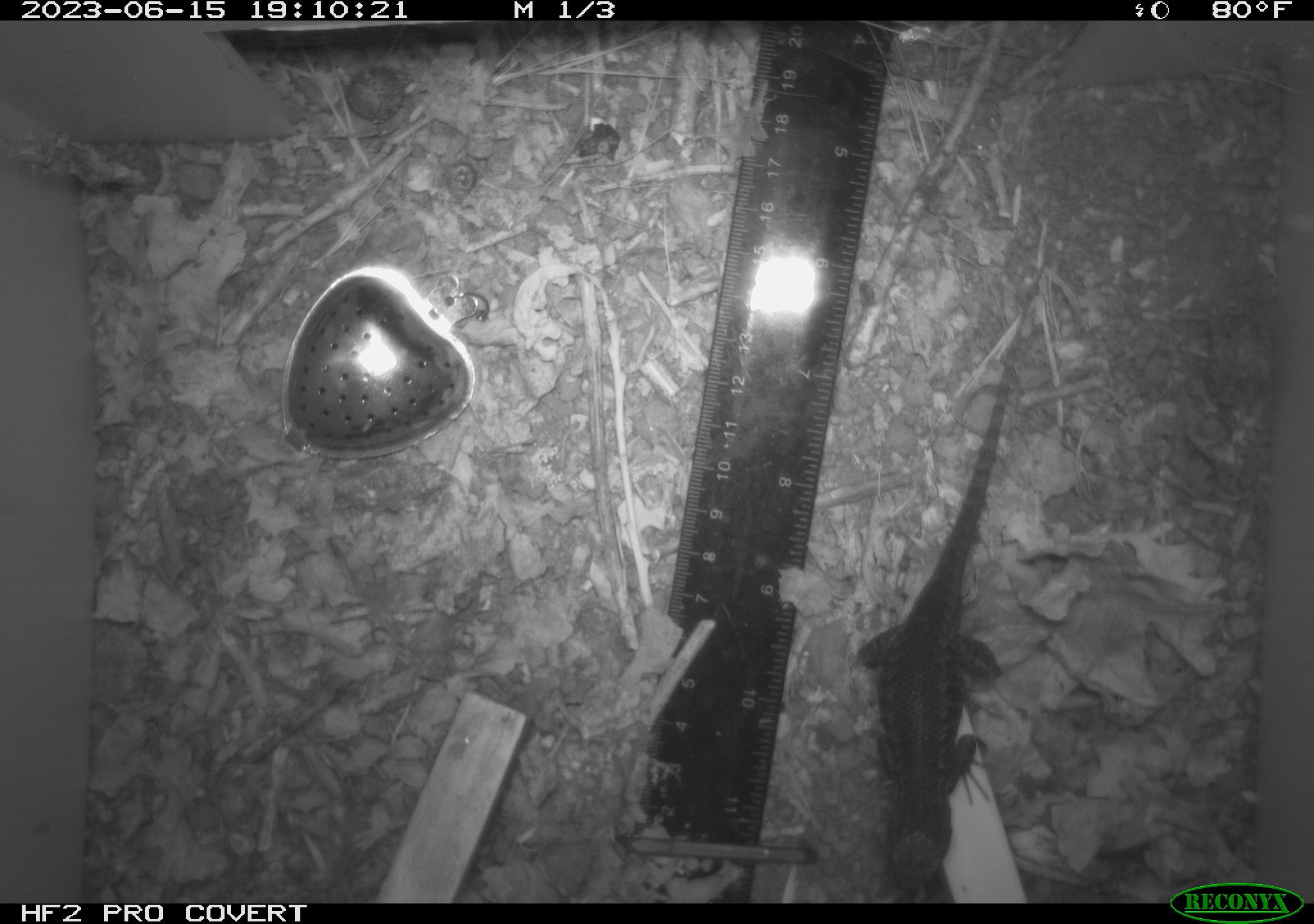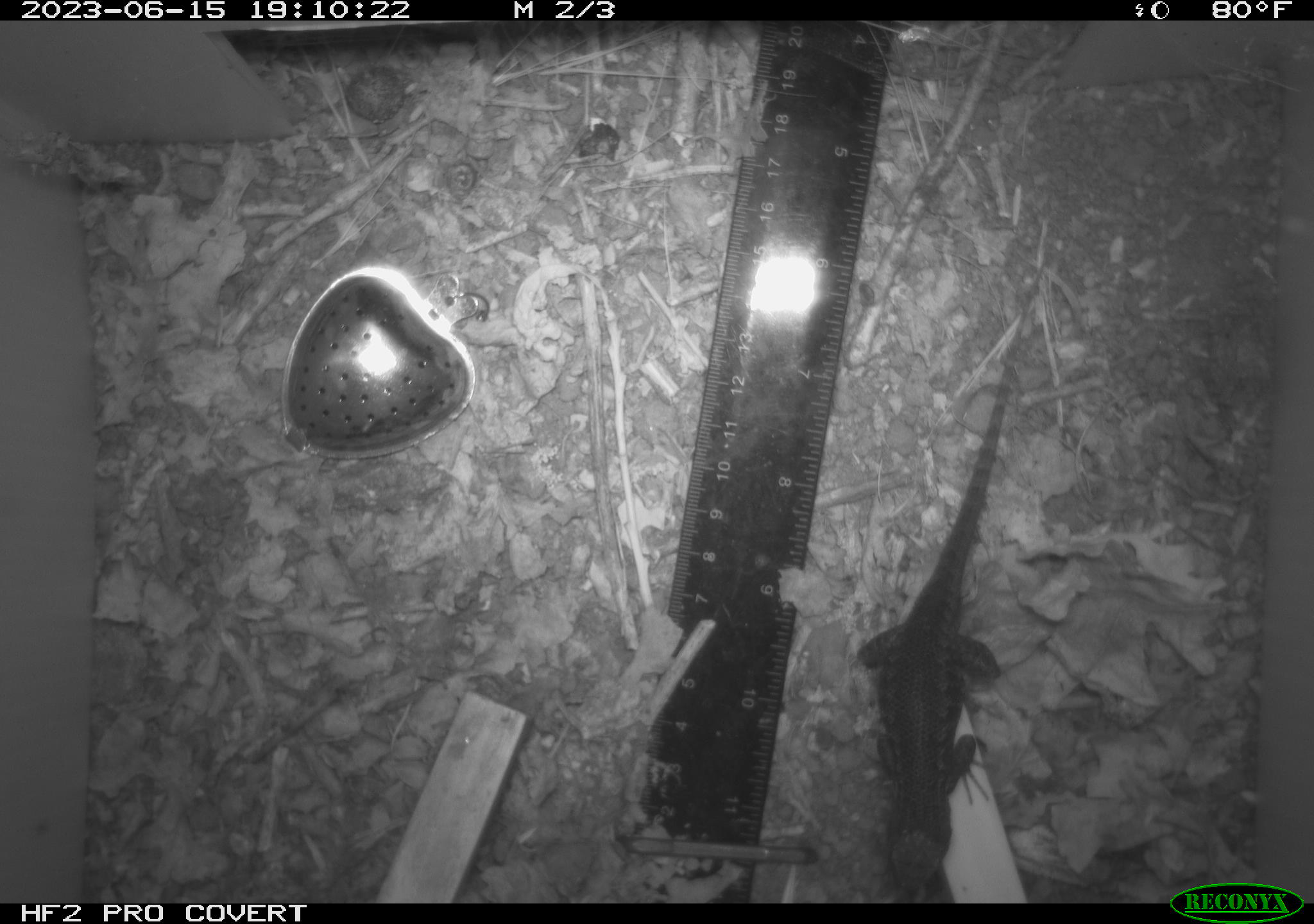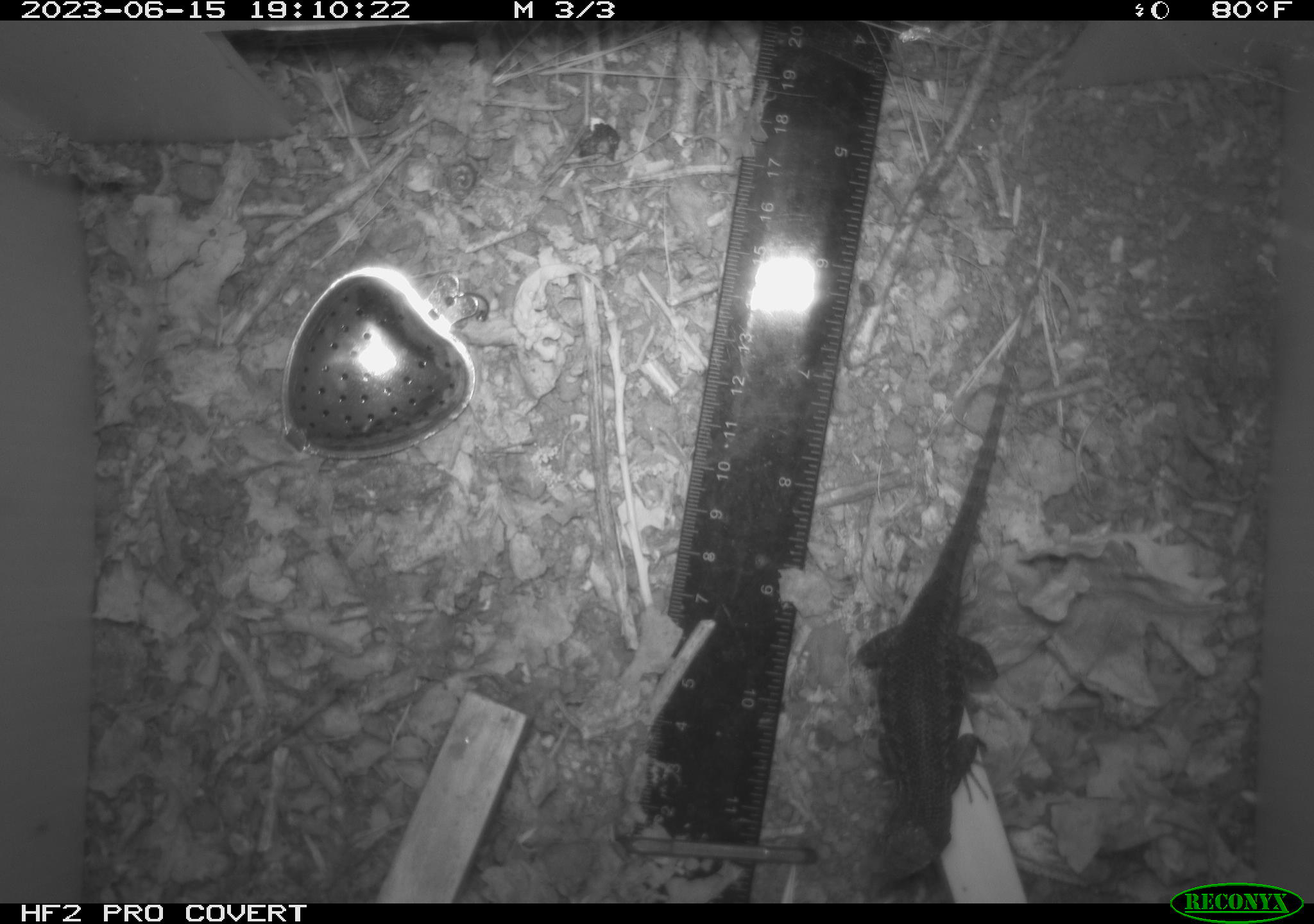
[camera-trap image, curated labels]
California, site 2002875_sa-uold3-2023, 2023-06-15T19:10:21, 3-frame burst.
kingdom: Animalia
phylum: Chordata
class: Reptilia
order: Squamata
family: Phrynosomatidae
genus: Sceloporus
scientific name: Sceloporus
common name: spiny lizards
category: sceloporus species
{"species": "sceloporus species (spiny lizards) (Sceloporus)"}